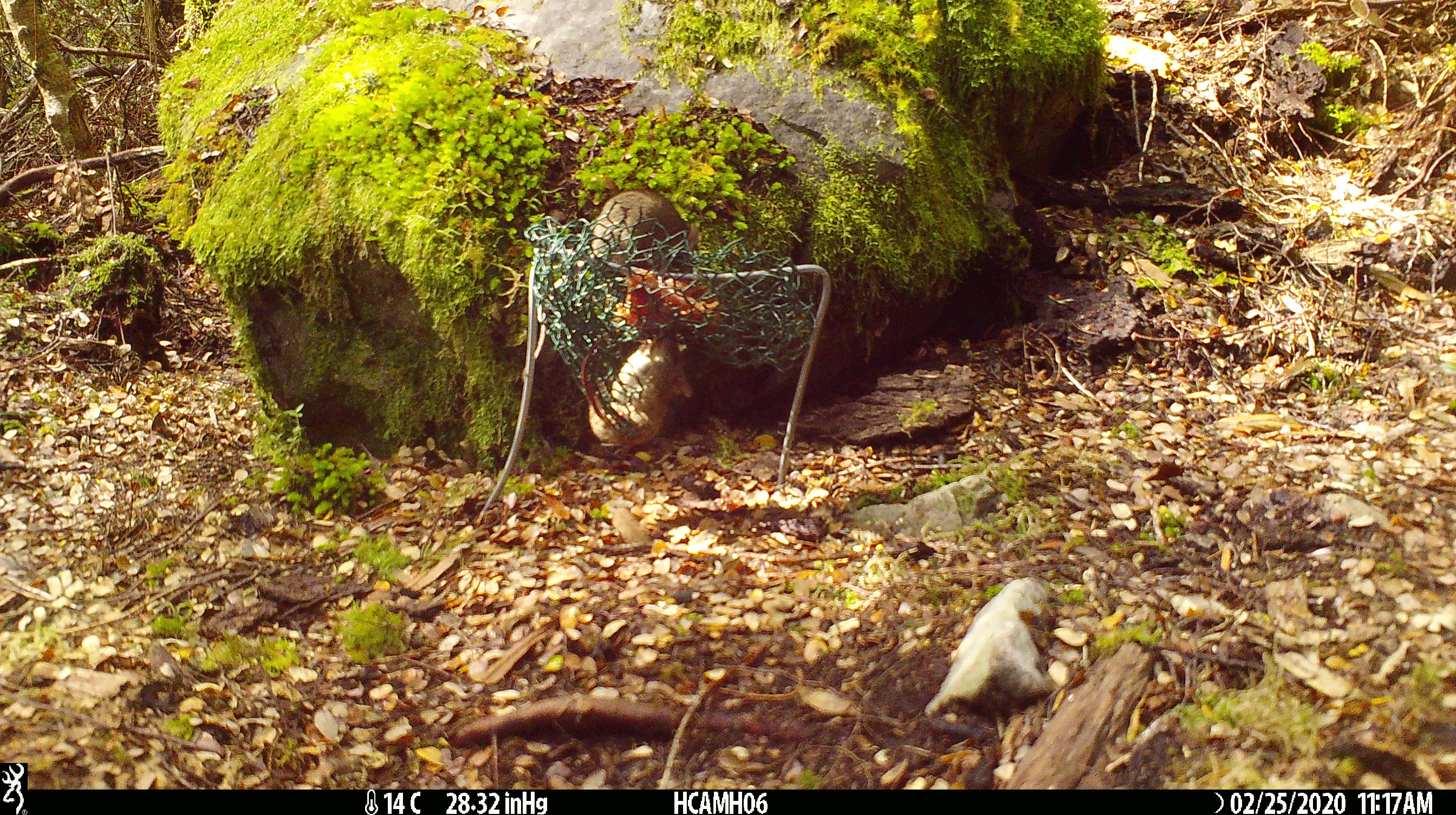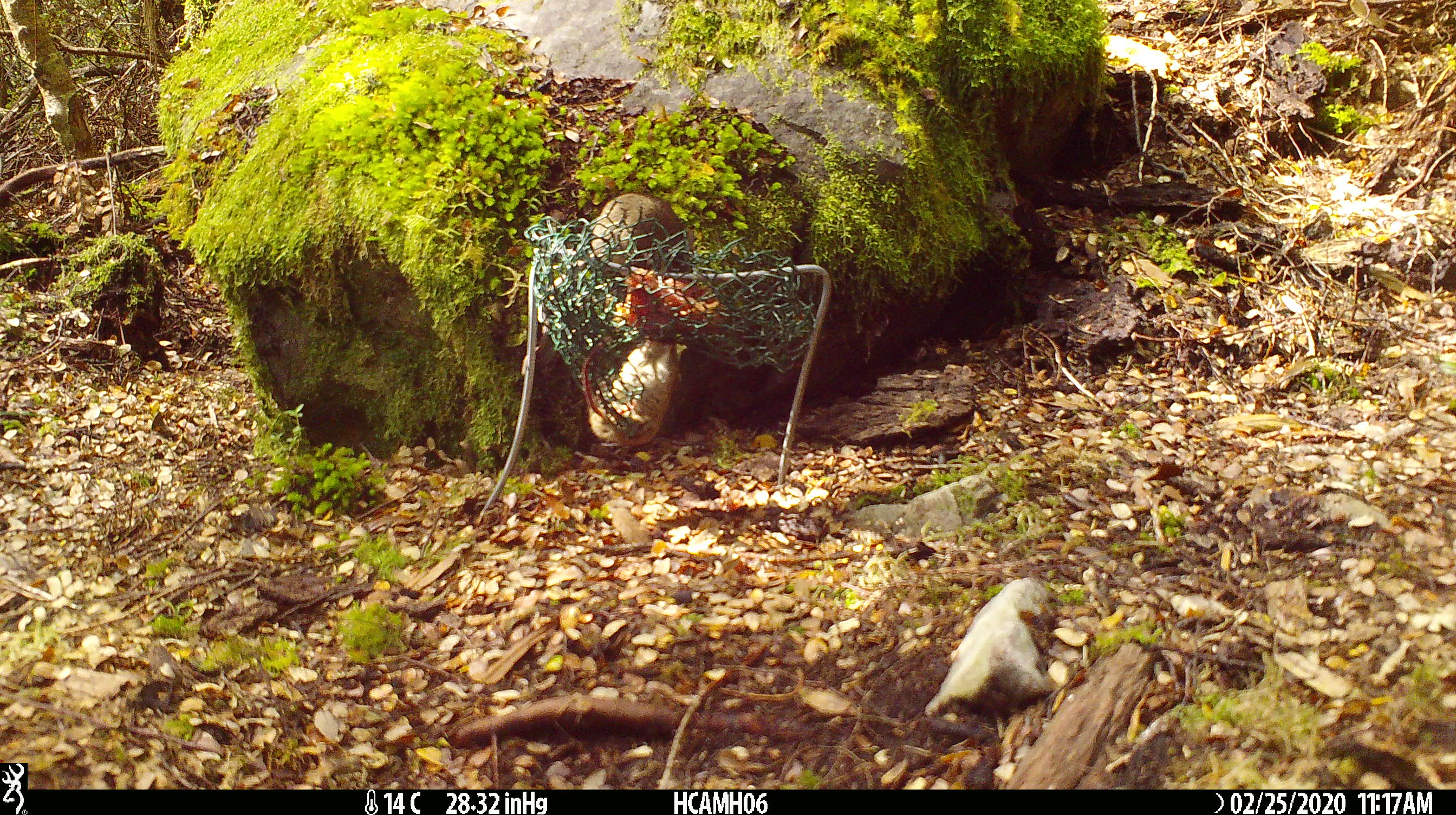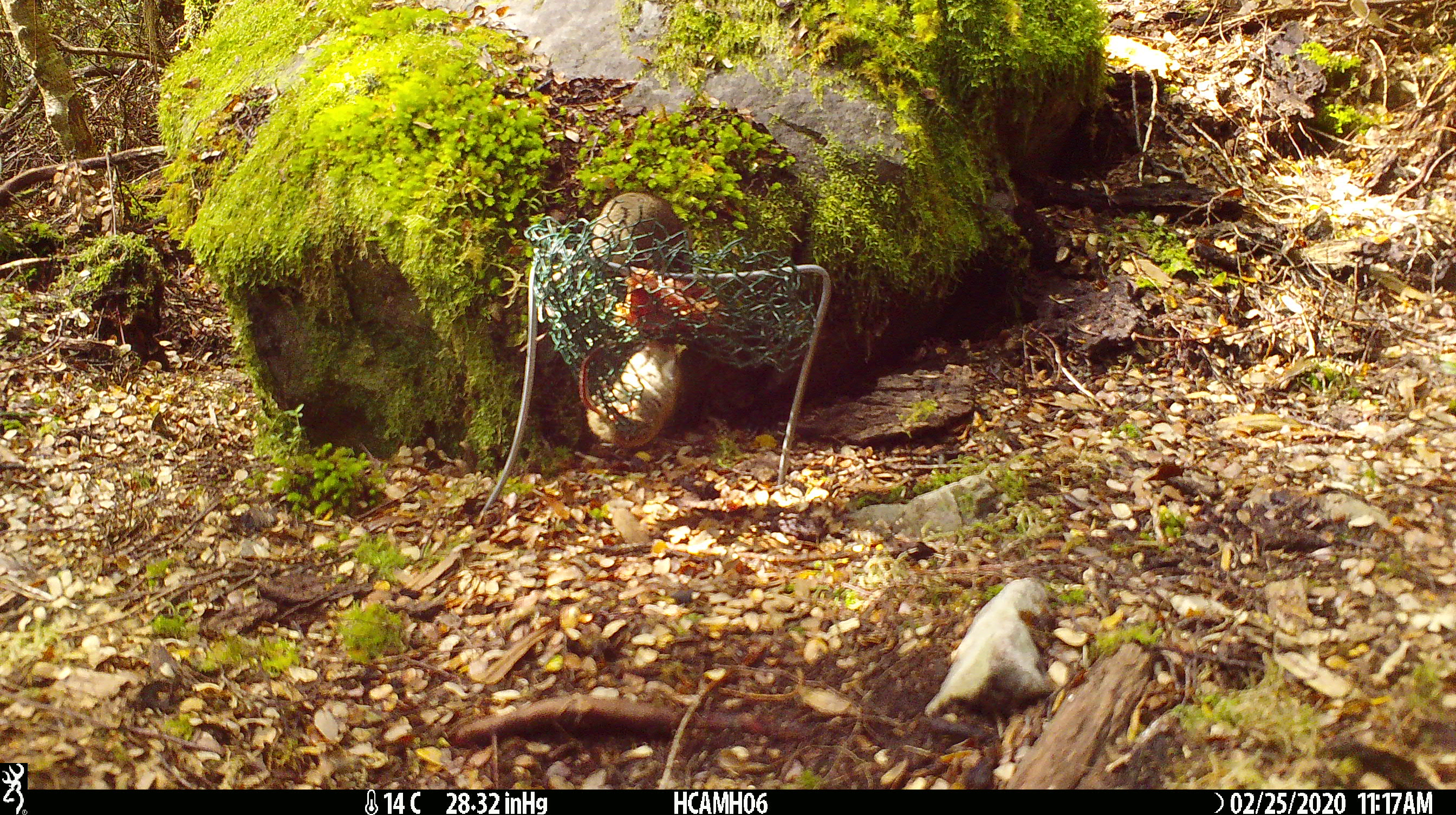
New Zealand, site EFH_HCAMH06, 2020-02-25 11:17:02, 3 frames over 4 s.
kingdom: Animalia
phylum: Chordata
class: Mammalia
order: Rodentia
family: Muridae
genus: Mus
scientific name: Mus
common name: mouse